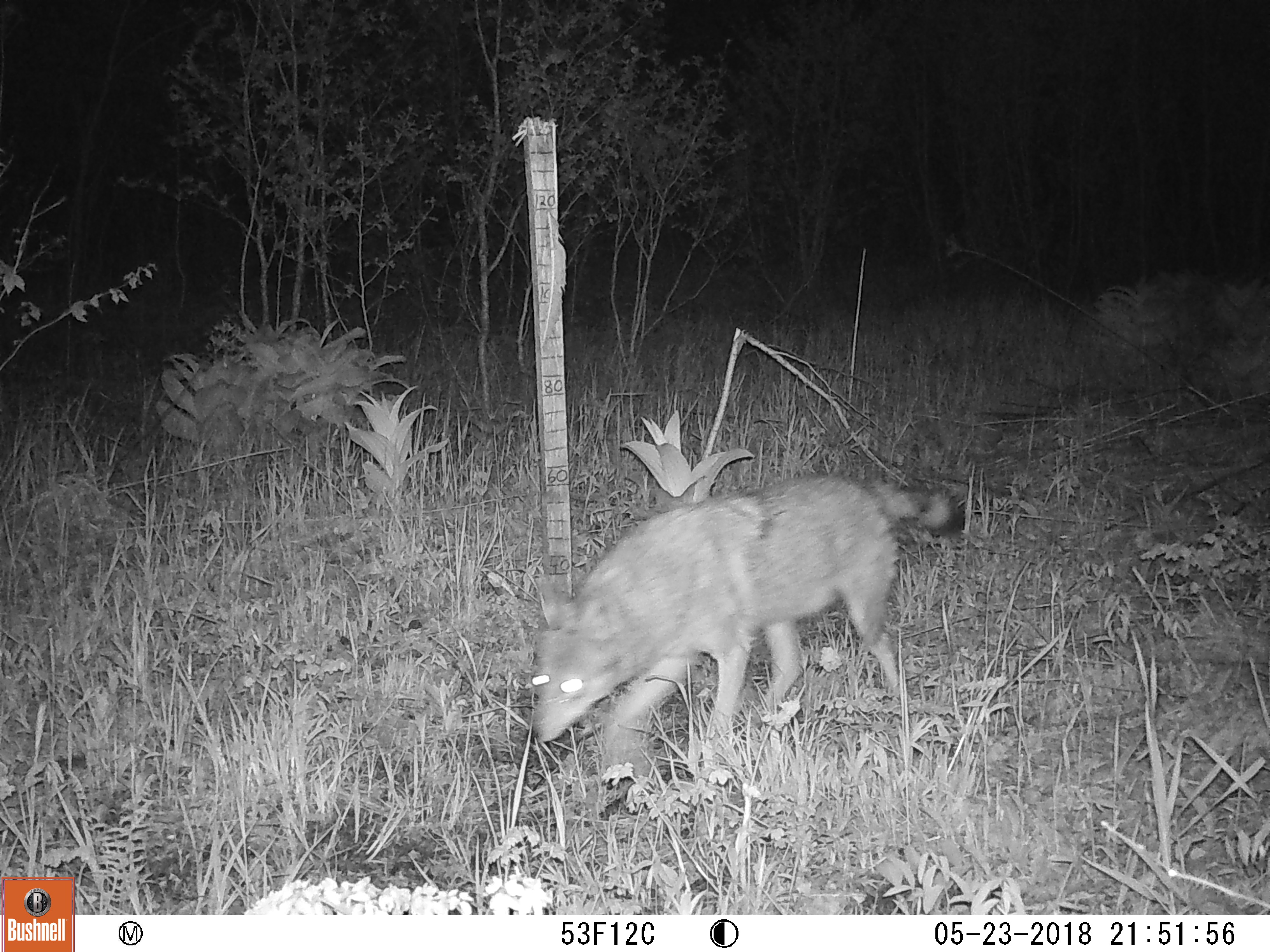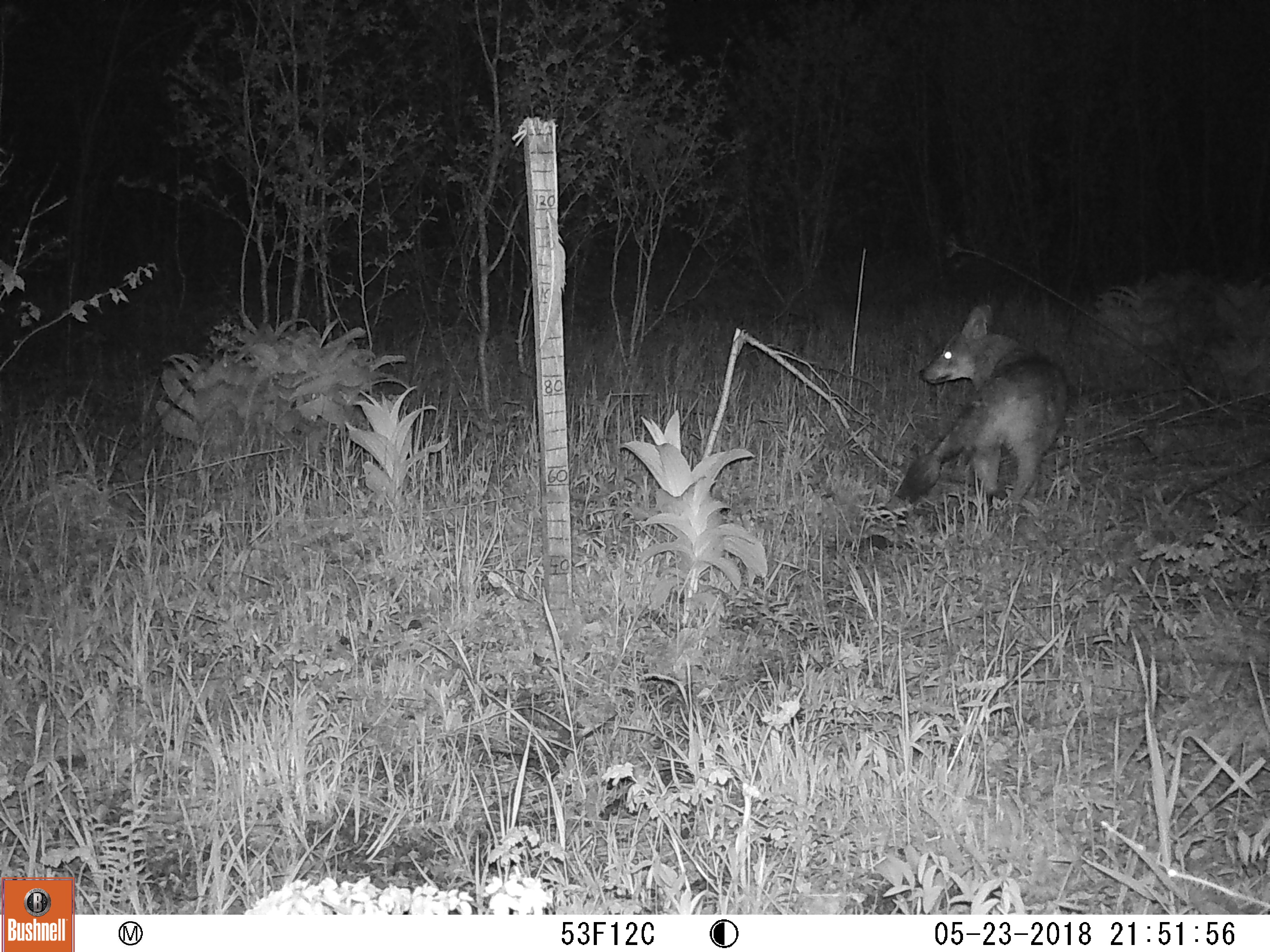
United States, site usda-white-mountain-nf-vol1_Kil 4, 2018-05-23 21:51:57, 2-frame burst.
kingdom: Animalia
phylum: Chordata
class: Mammalia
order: Carnivora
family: Canidae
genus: Canis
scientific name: Canis latrans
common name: coyote